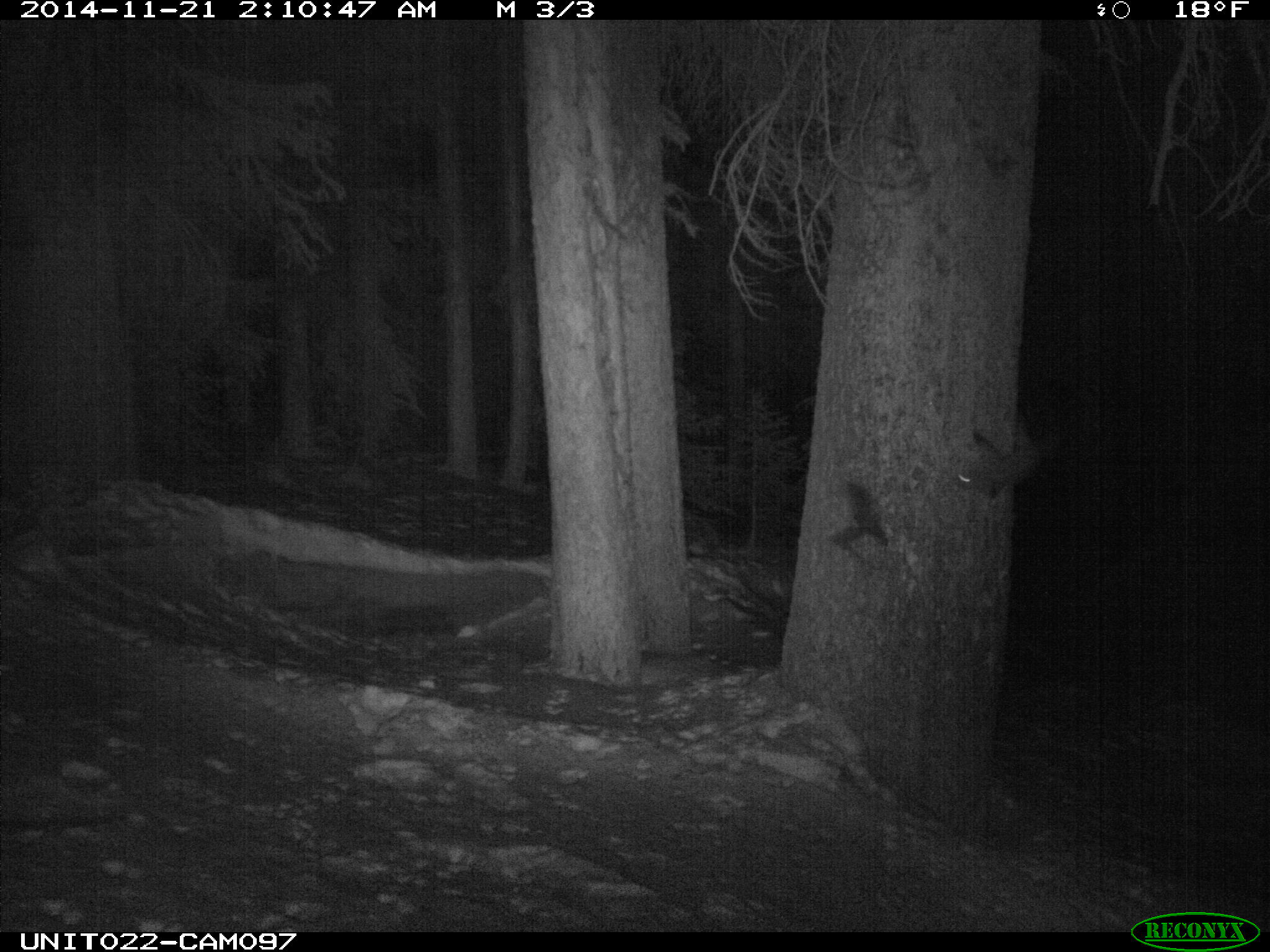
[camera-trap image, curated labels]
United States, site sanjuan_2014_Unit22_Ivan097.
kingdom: Animalia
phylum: Chordata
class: Mammalia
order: Carnivora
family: Mustelidae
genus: Martes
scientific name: Martes americana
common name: american marten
Martes americana (american marten).